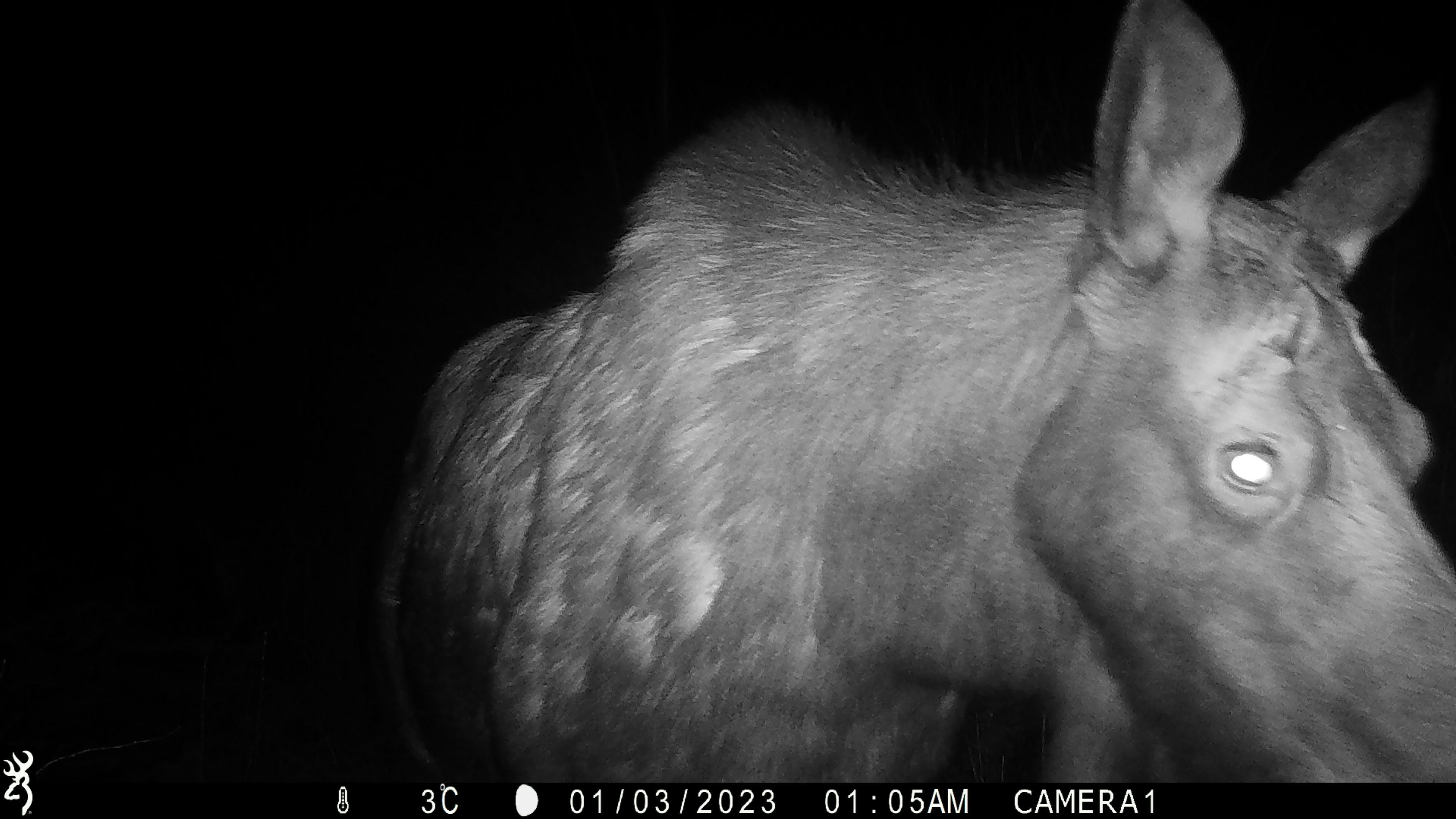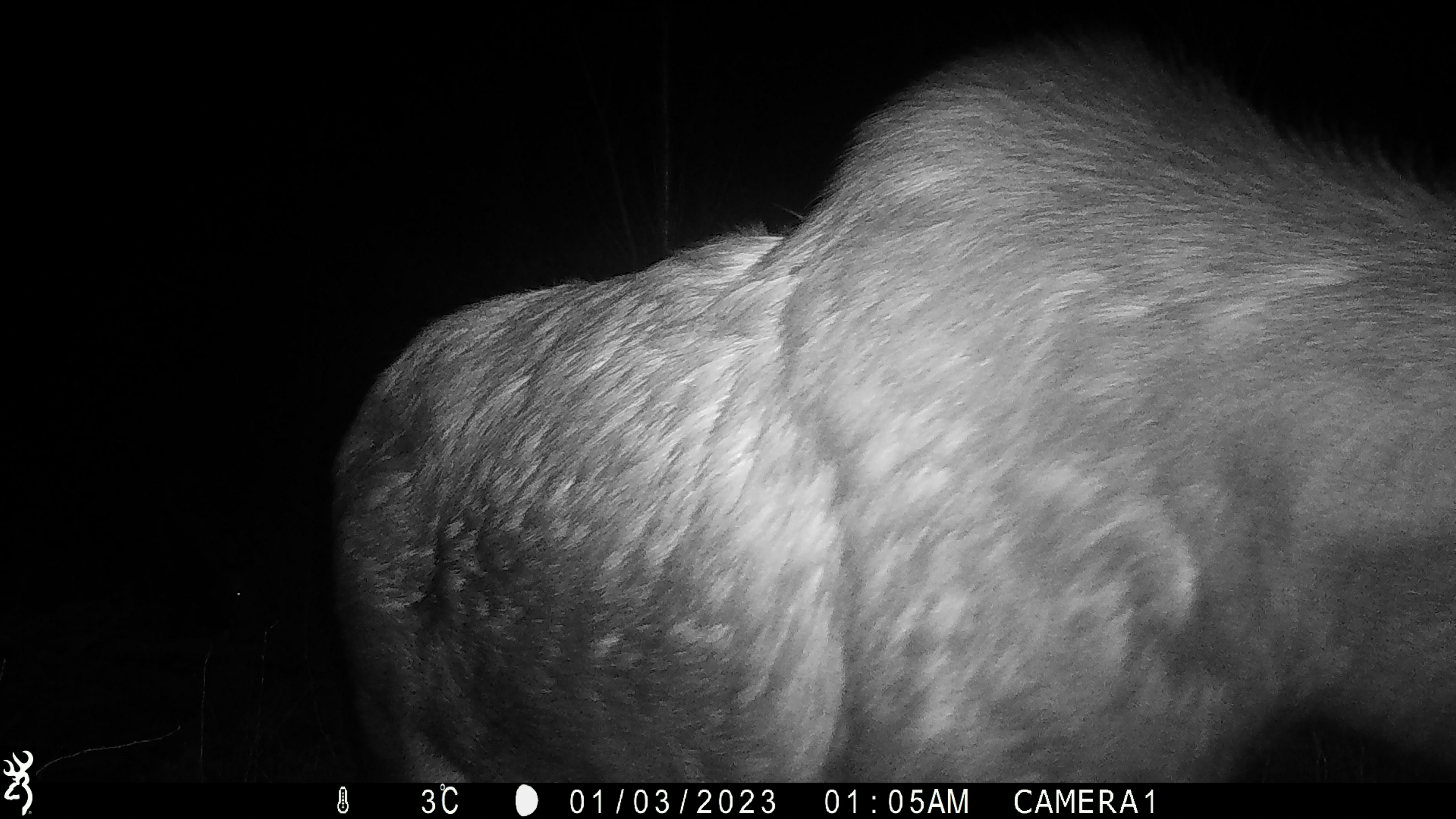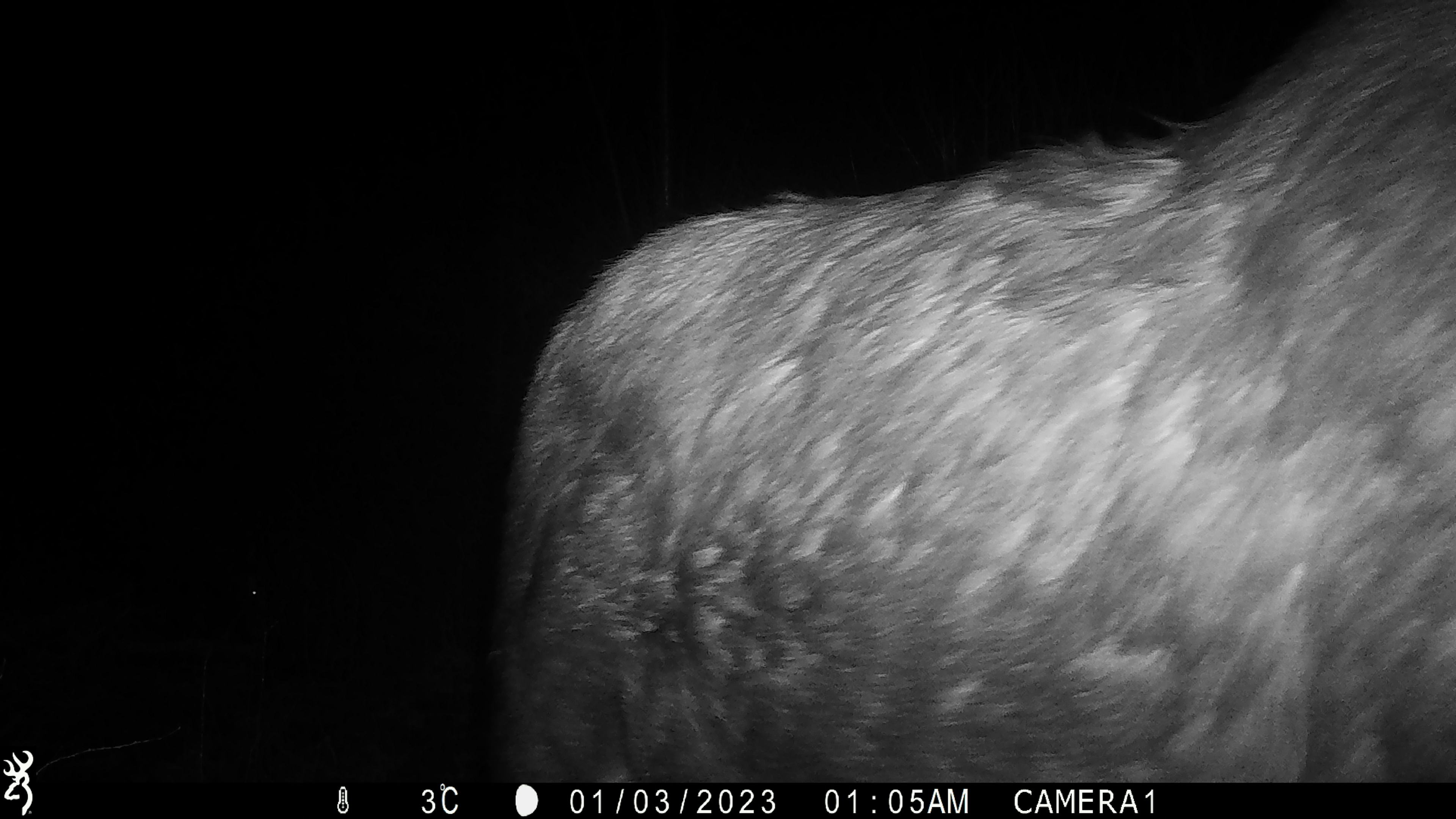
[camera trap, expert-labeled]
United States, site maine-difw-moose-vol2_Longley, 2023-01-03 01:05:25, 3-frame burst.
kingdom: Animalia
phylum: Chordata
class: Mammalia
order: Artiodactyla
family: Cervidae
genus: Alces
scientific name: Alces alces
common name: moose